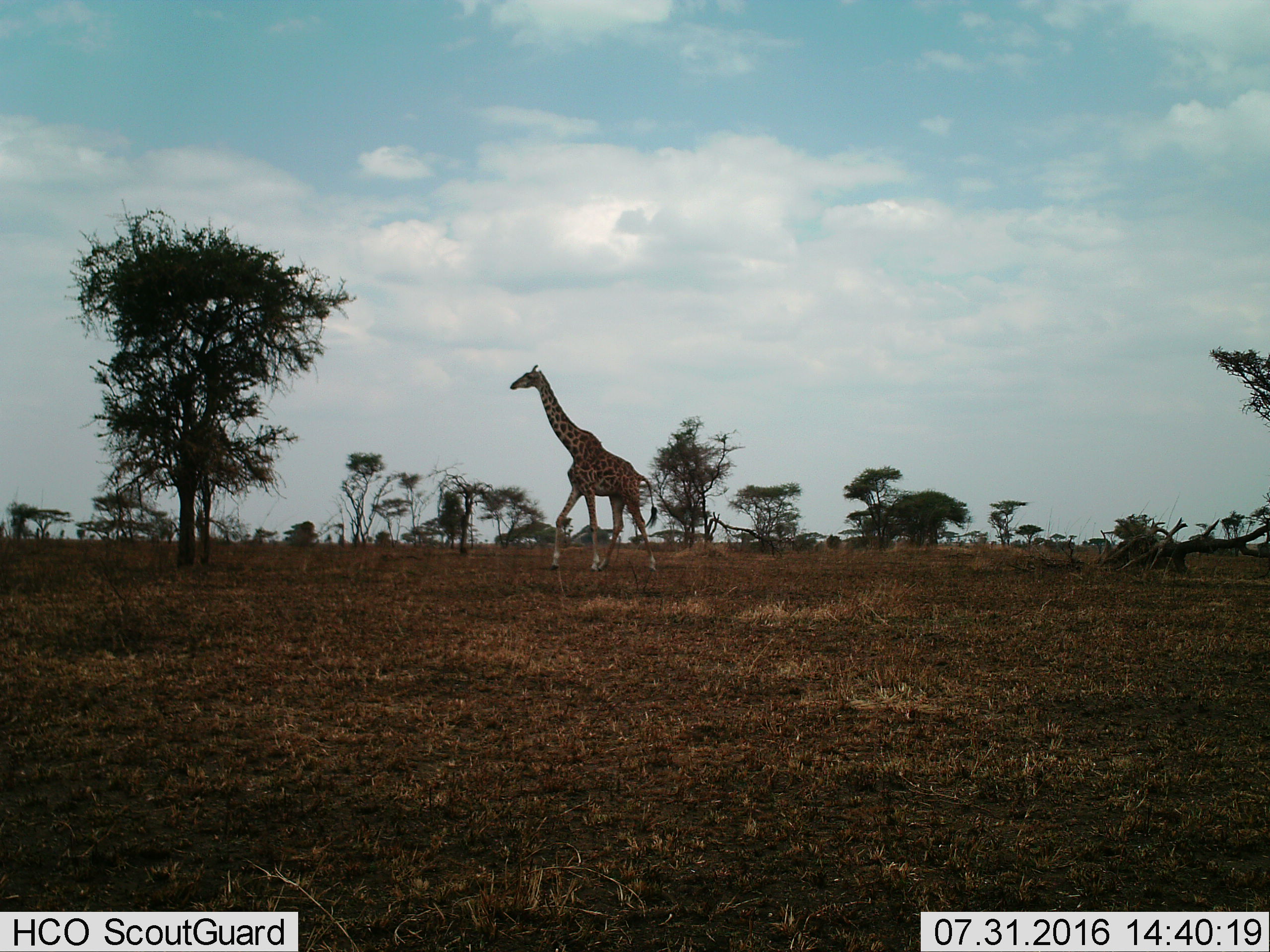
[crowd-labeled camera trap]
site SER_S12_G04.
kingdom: Animalia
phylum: Chordata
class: Mammalia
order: Artiodactyla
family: Giraffidae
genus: Giraffa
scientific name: Giraffa camelopardalis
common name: giraffe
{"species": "giraffe (Giraffa camelopardalis)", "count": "1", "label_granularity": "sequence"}